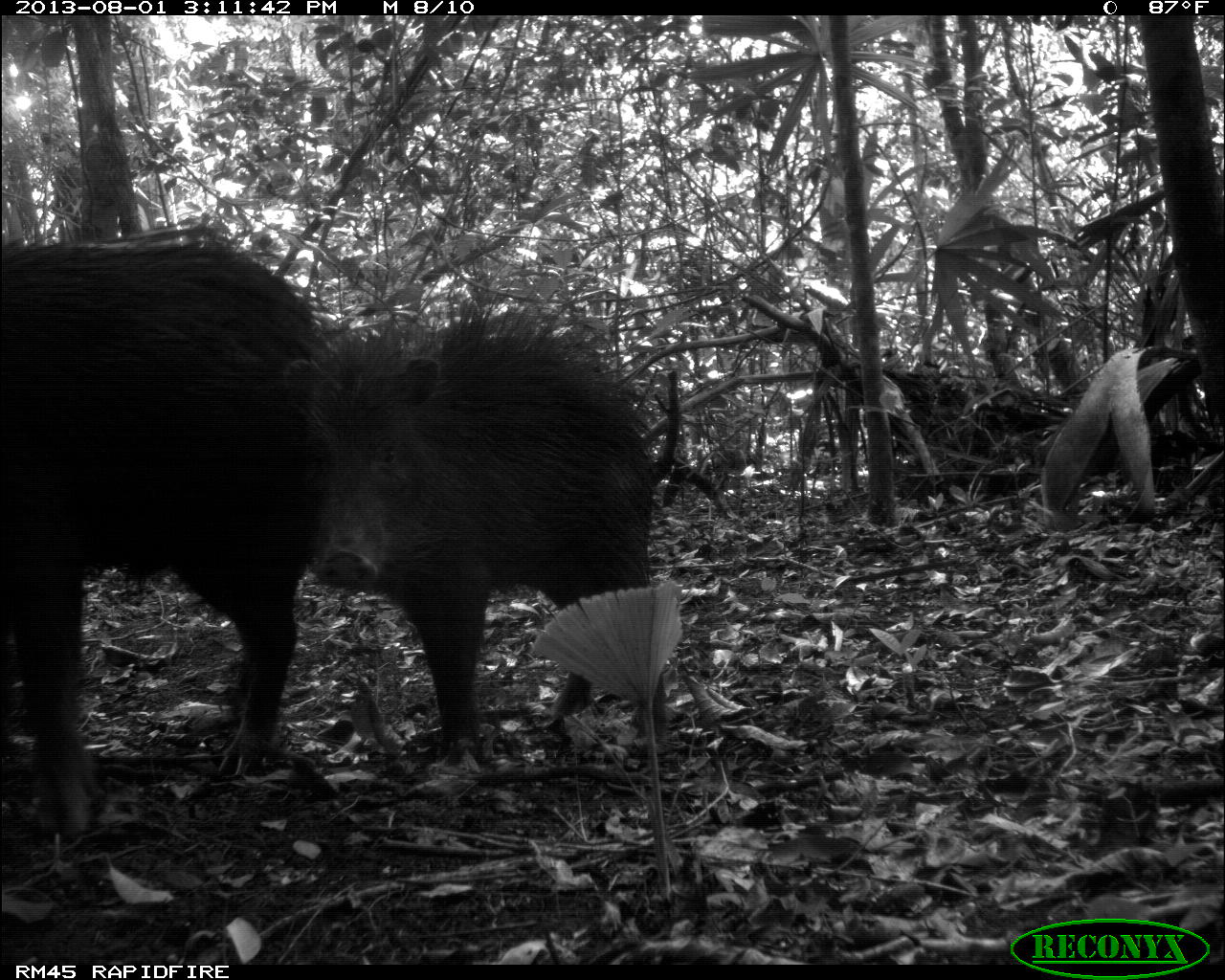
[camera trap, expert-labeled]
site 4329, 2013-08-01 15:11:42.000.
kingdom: Animalia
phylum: Chordata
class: Mammalia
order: Artiodactyla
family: Tayassuidae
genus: Tayassu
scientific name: Tayassu pecari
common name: white-lipped peccary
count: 14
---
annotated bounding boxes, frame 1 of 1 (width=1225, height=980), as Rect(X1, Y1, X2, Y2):
tayassu pecari: Rect(3, 241, 321, 844); Rect(278, 281, 669, 770)